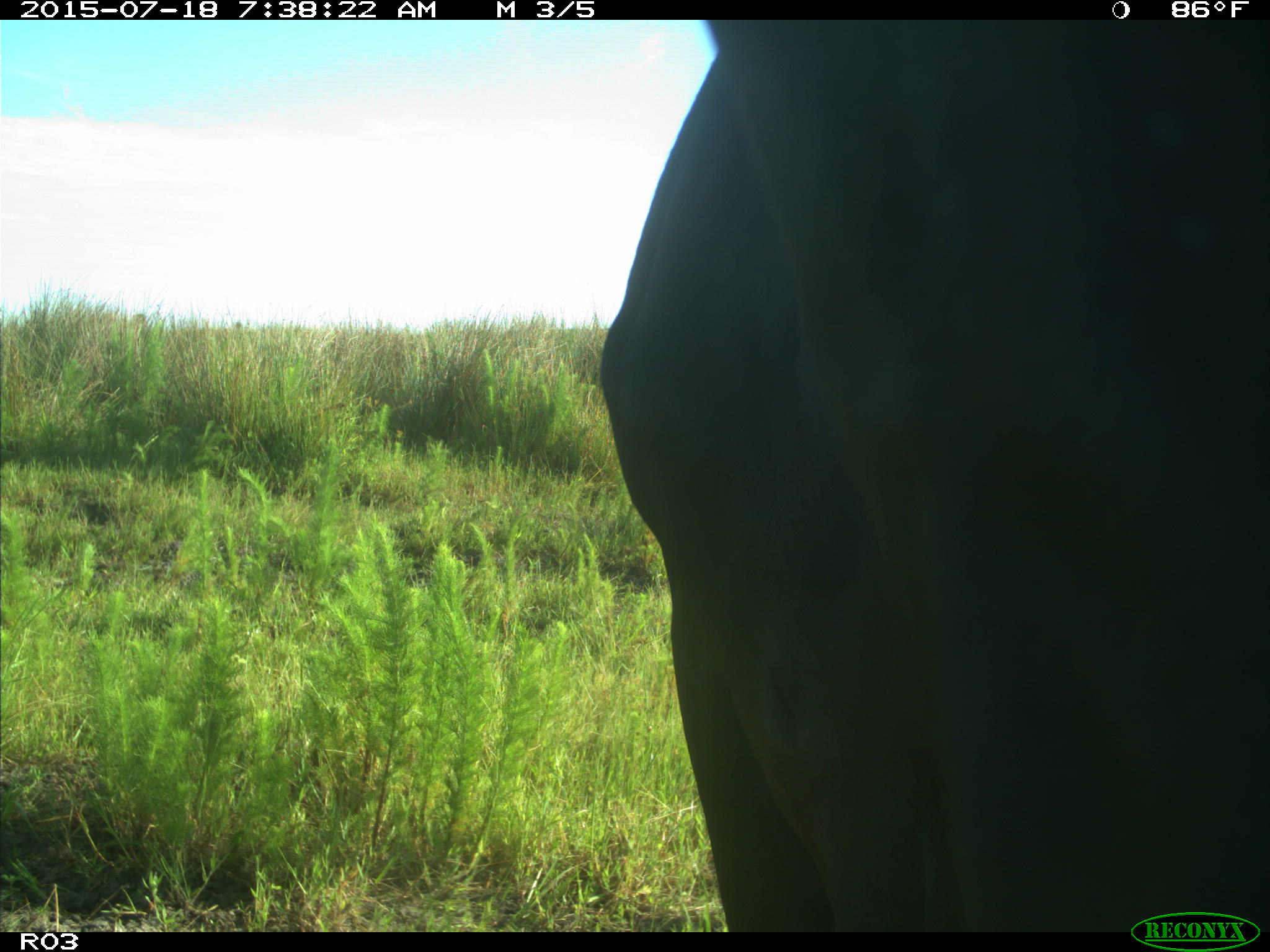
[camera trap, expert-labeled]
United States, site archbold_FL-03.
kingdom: Animalia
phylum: Chordata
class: Mammalia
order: Artiodactyla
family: Bovidae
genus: Bos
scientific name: Bos taurus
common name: domestic cow